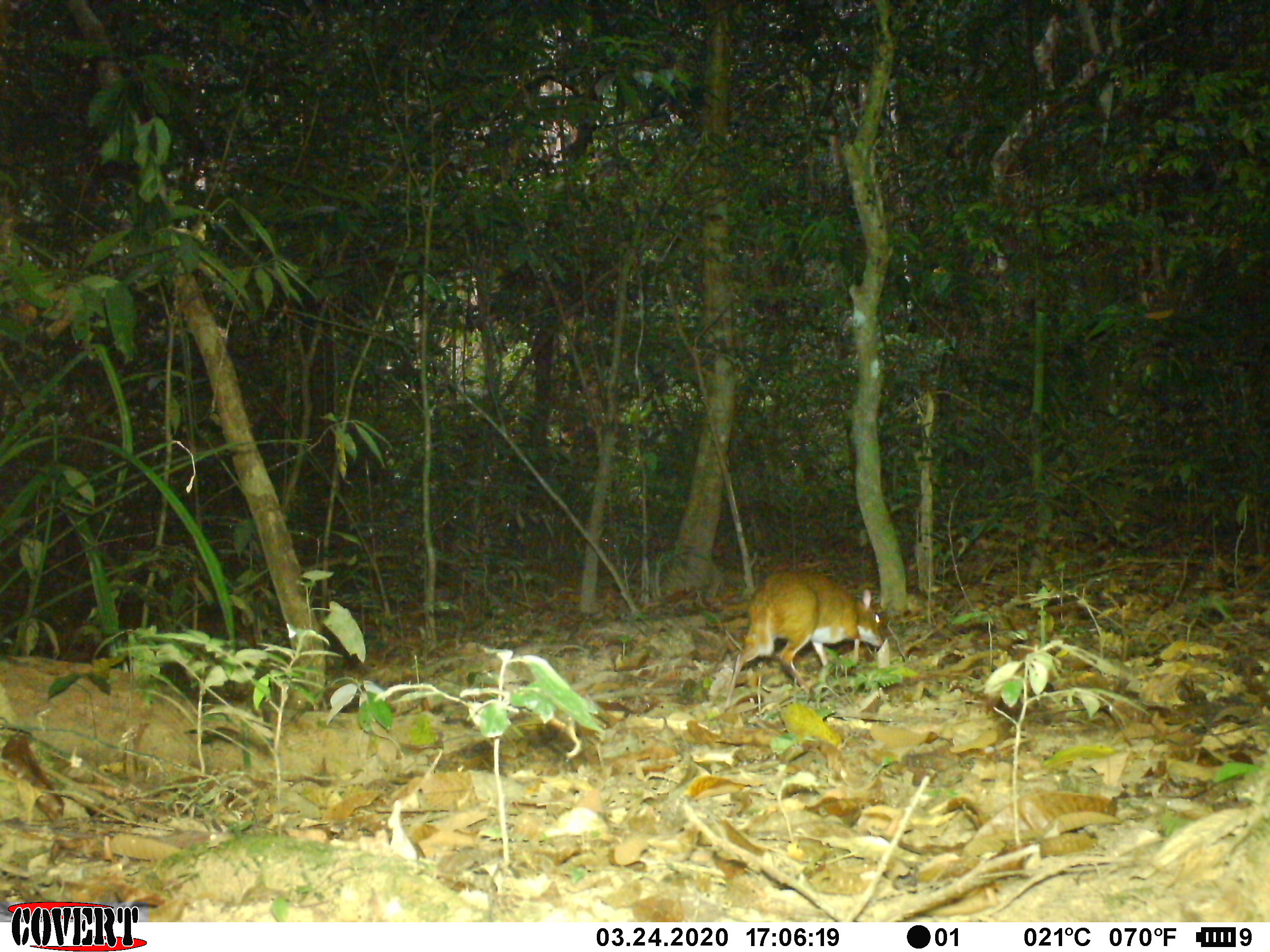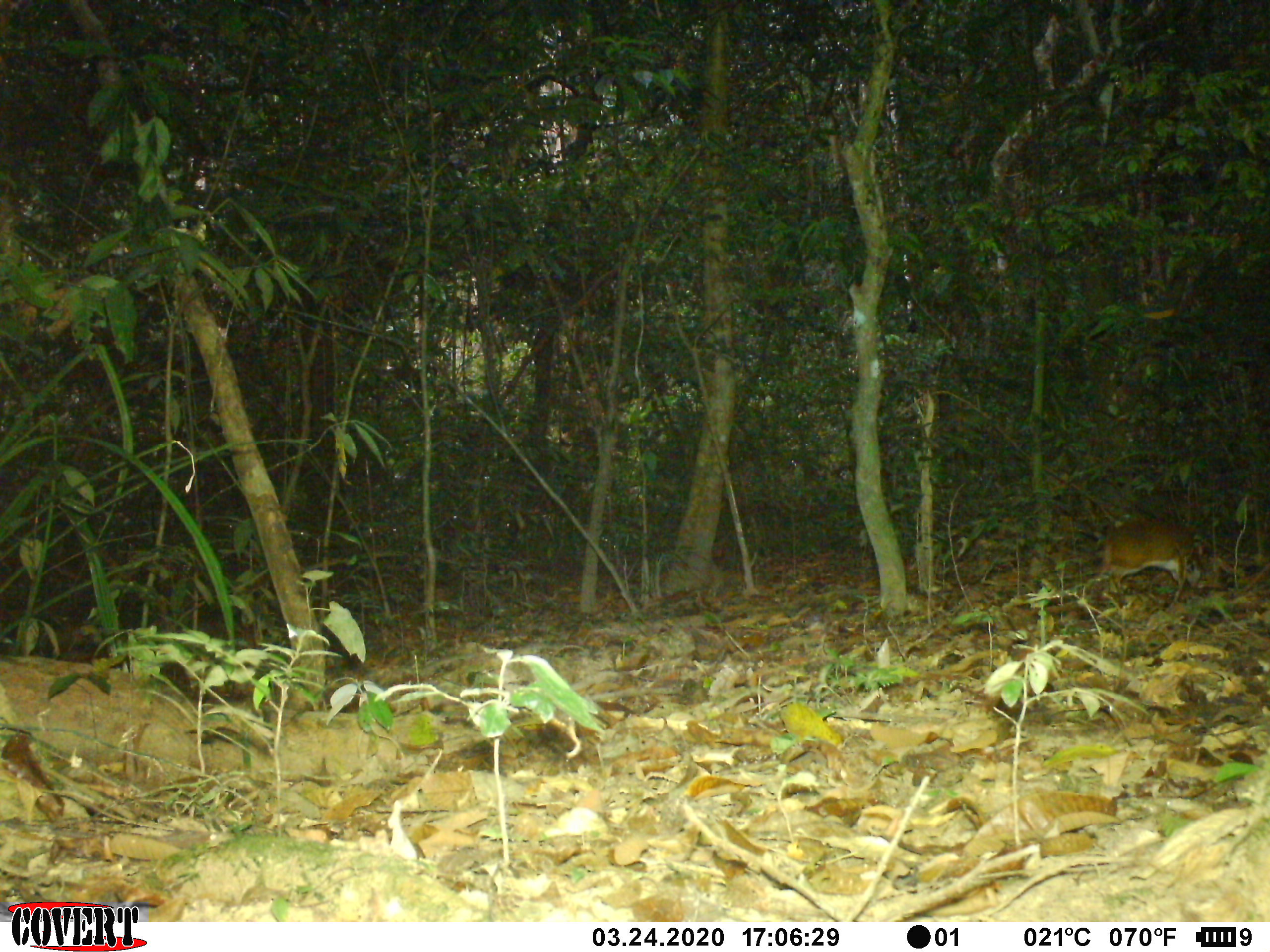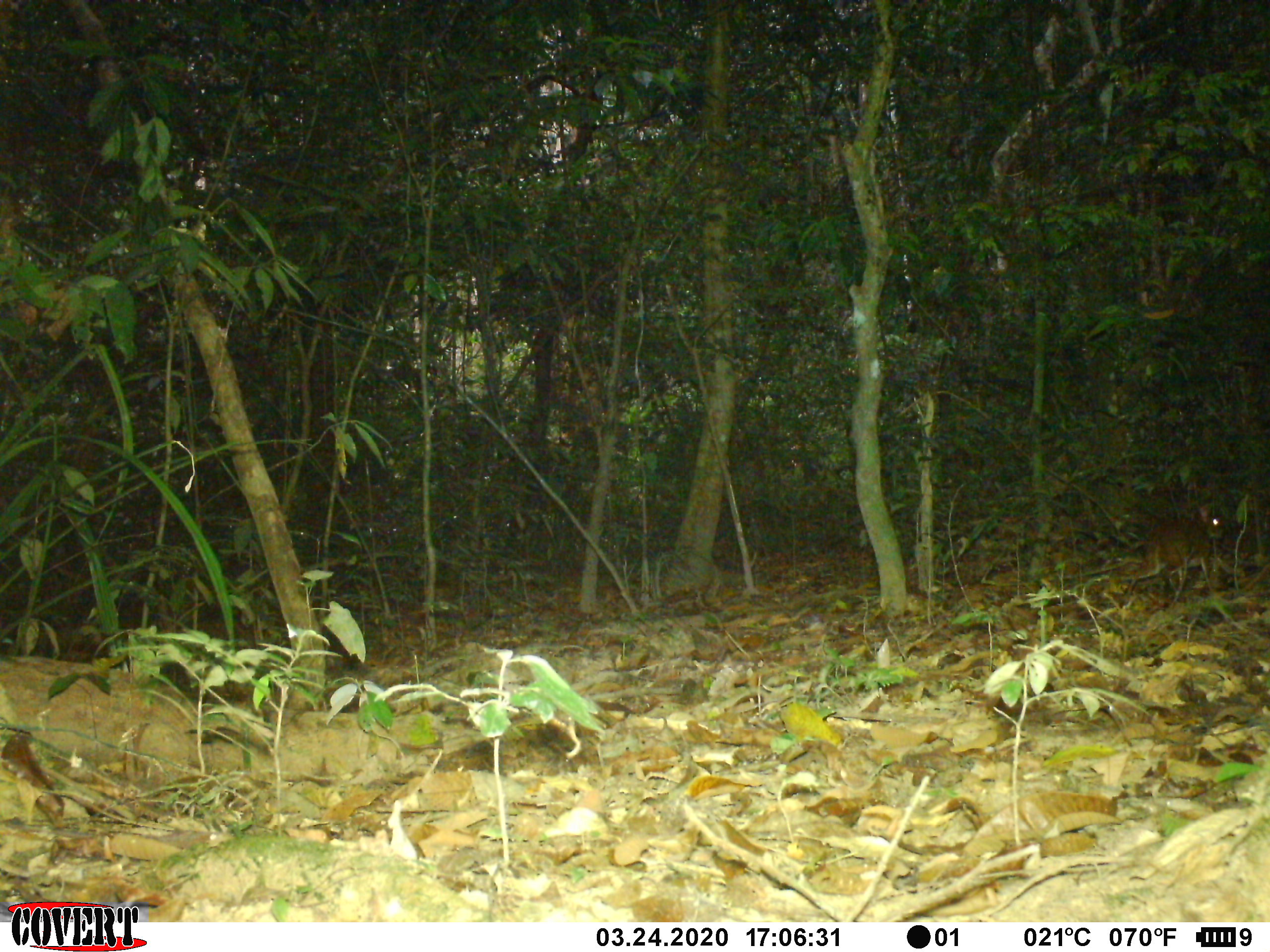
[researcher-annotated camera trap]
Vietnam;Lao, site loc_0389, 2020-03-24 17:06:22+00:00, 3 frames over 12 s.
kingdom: Animalia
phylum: Chordata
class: Mammalia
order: Artiodactyla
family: Tragulidae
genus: Moschiola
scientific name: Moschiola meminna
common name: chevrotain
Chevrotain (Moschiola meminna). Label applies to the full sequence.